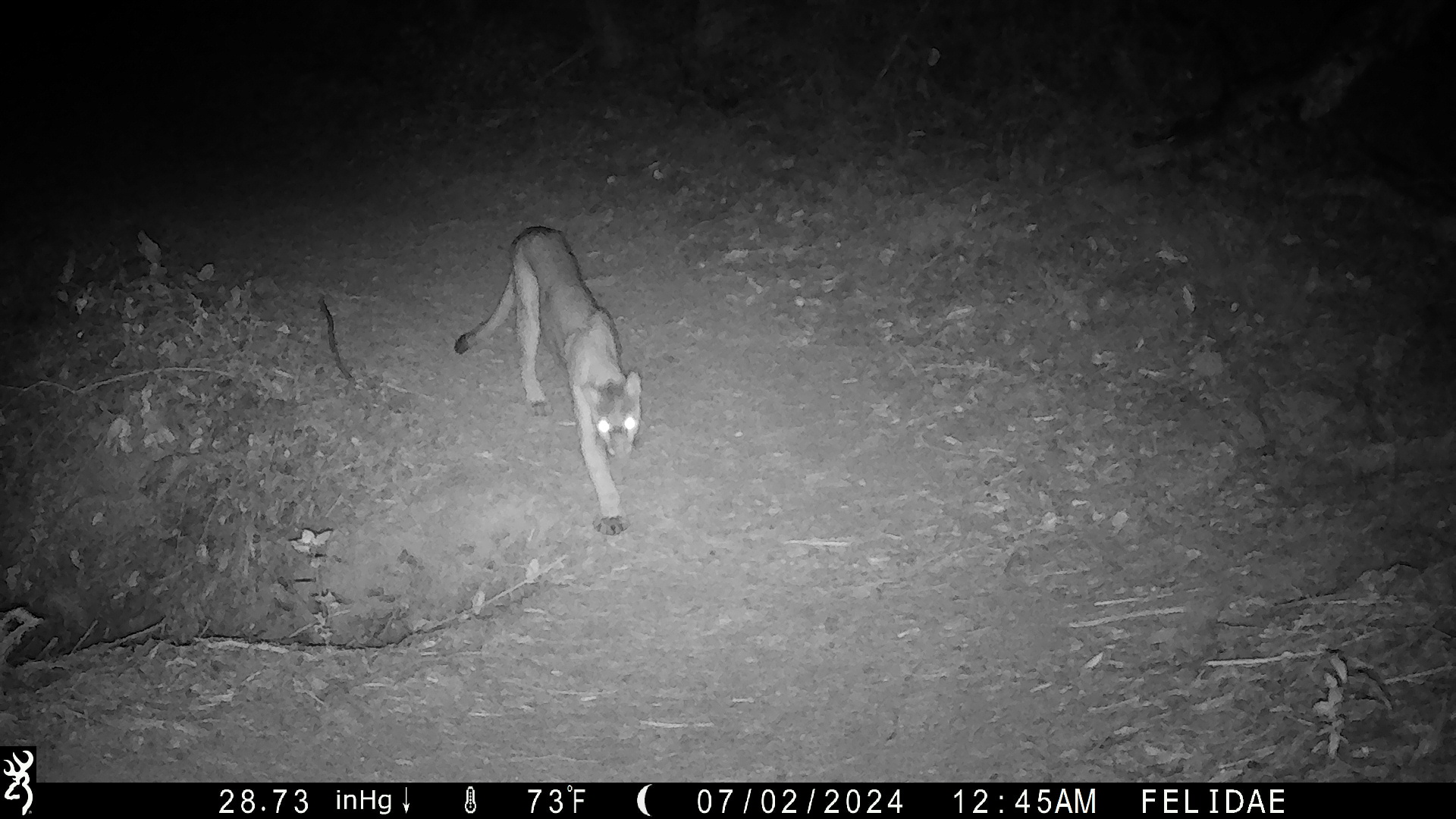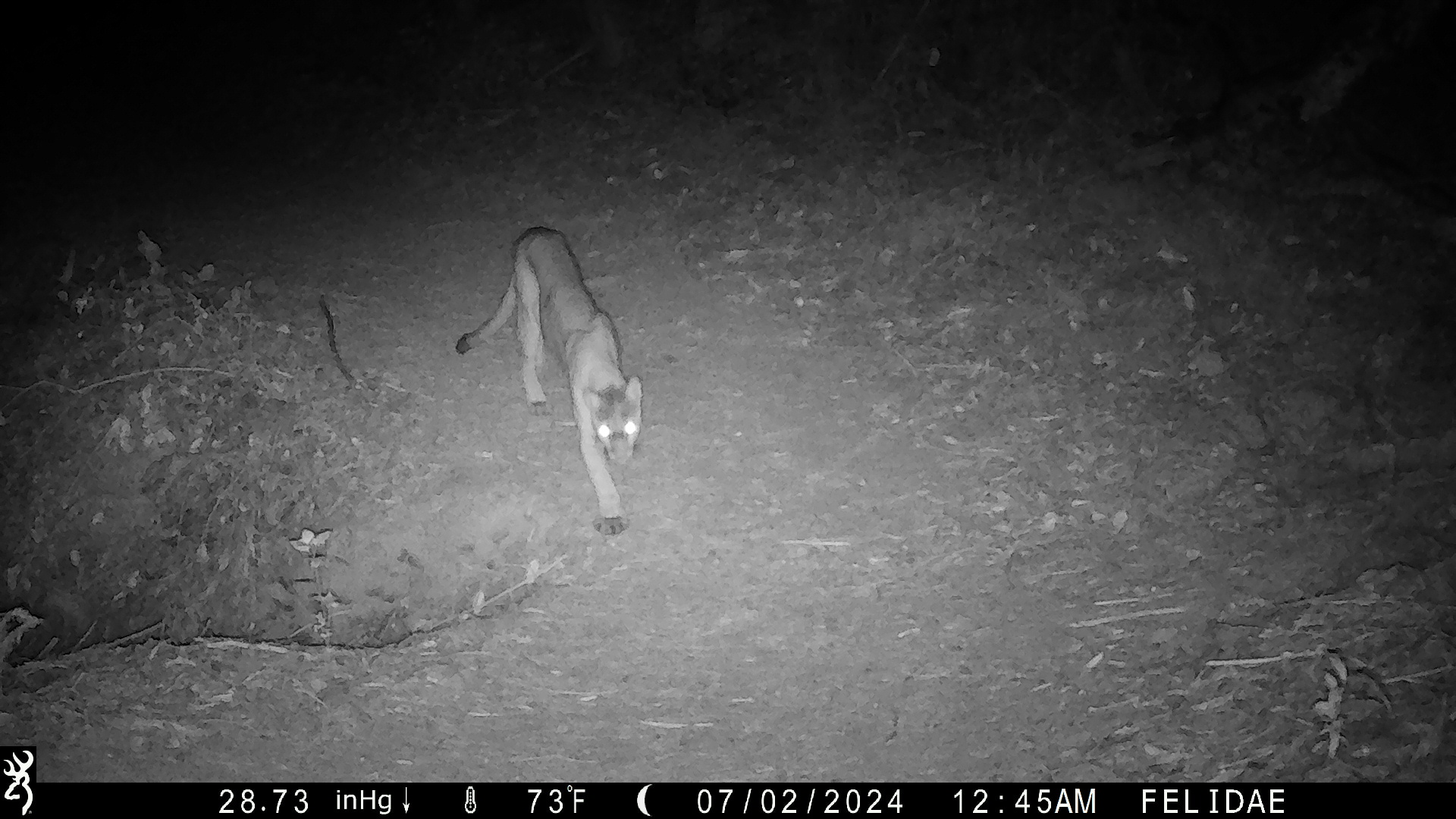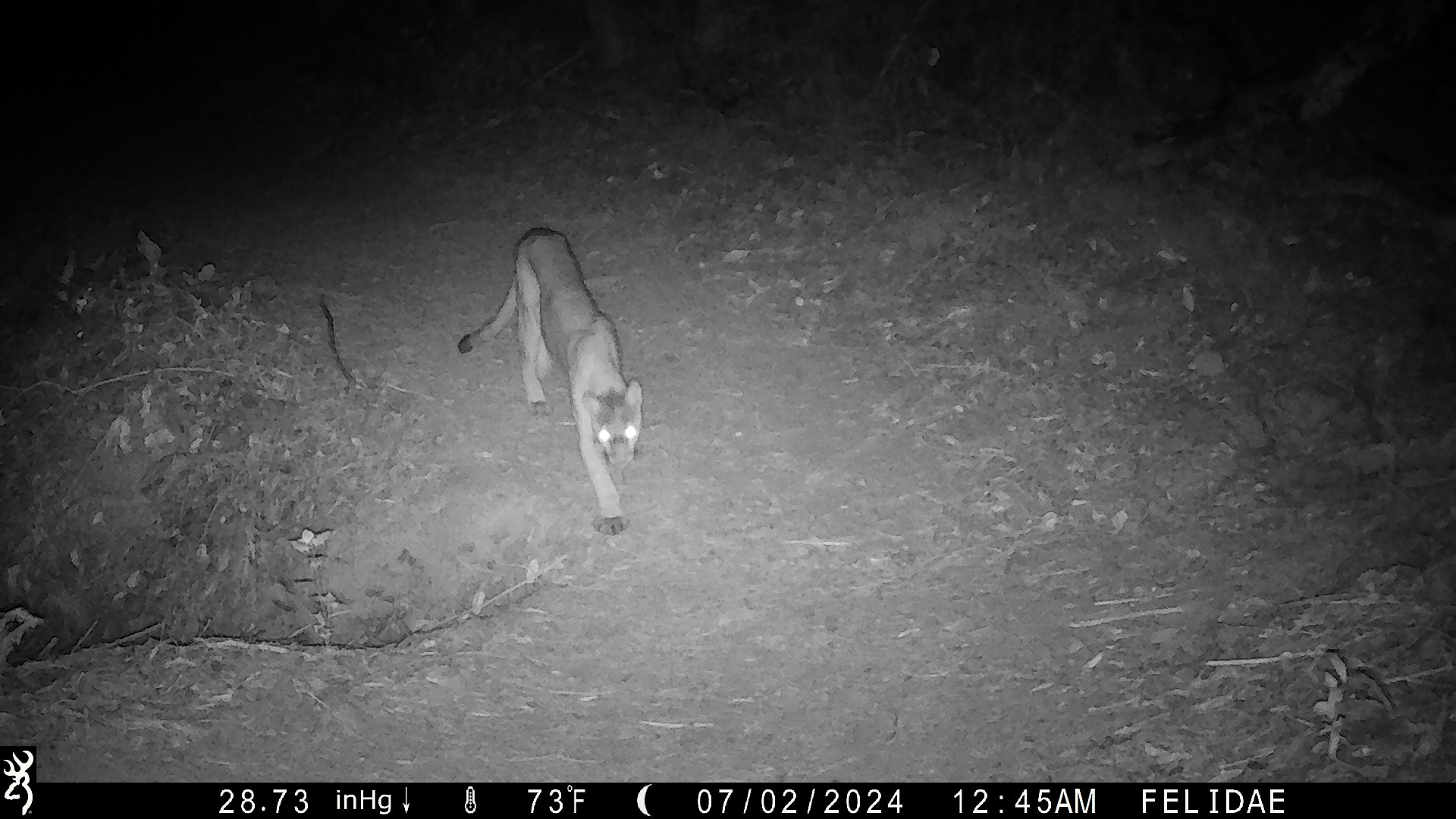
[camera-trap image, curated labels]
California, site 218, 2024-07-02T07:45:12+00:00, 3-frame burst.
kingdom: Animalia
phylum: Chordata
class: Mammalia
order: Carnivora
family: Felidae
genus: Puma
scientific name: Puma concolor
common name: puma